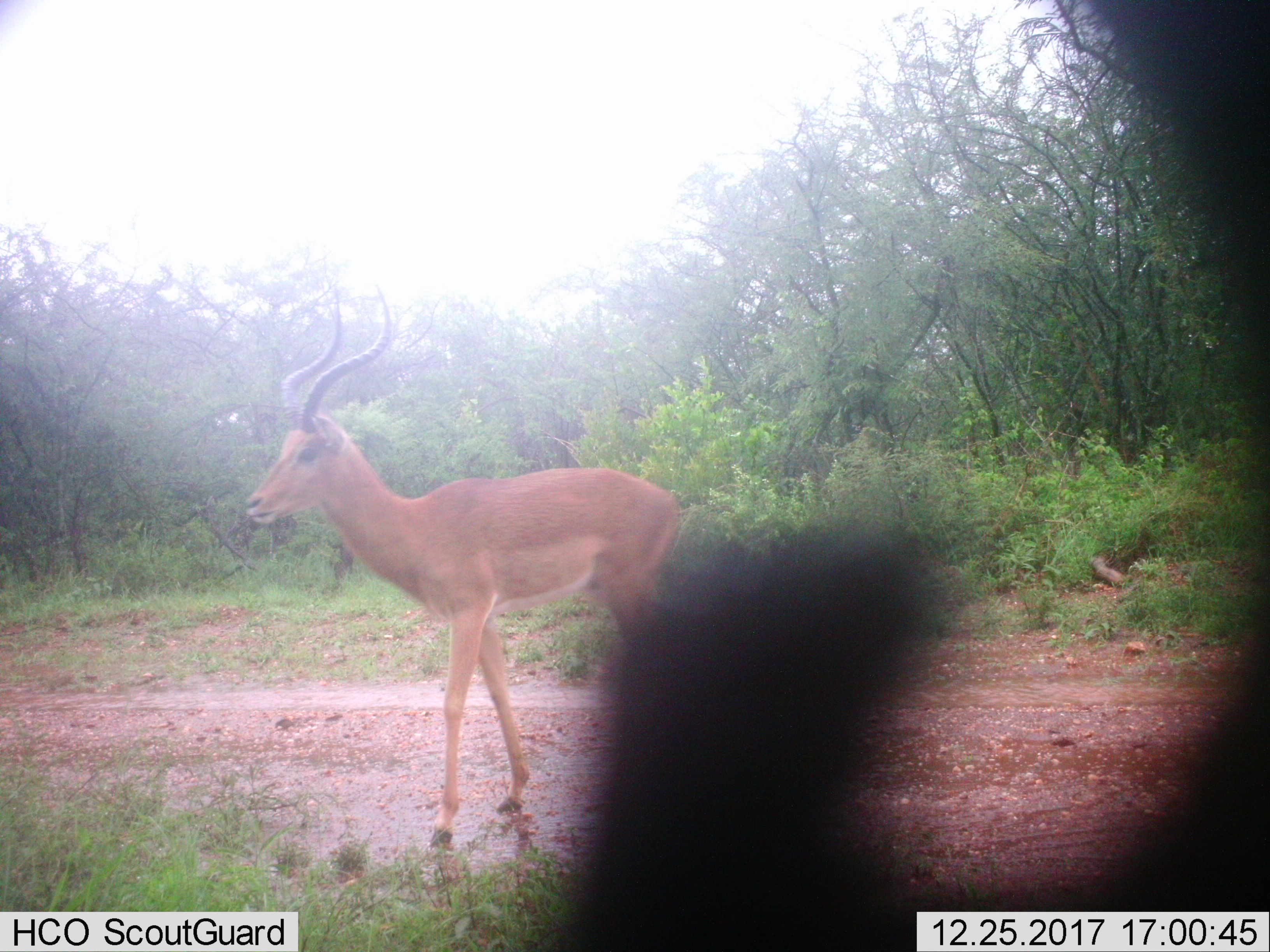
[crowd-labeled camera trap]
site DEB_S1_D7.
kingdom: Animalia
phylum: Chordata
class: Mammalia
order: Artiodactyla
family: Bovidae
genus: Aepyceros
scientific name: Aepyceros melampus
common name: impala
Impala (Aepyceros melampus), count 1. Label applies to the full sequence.